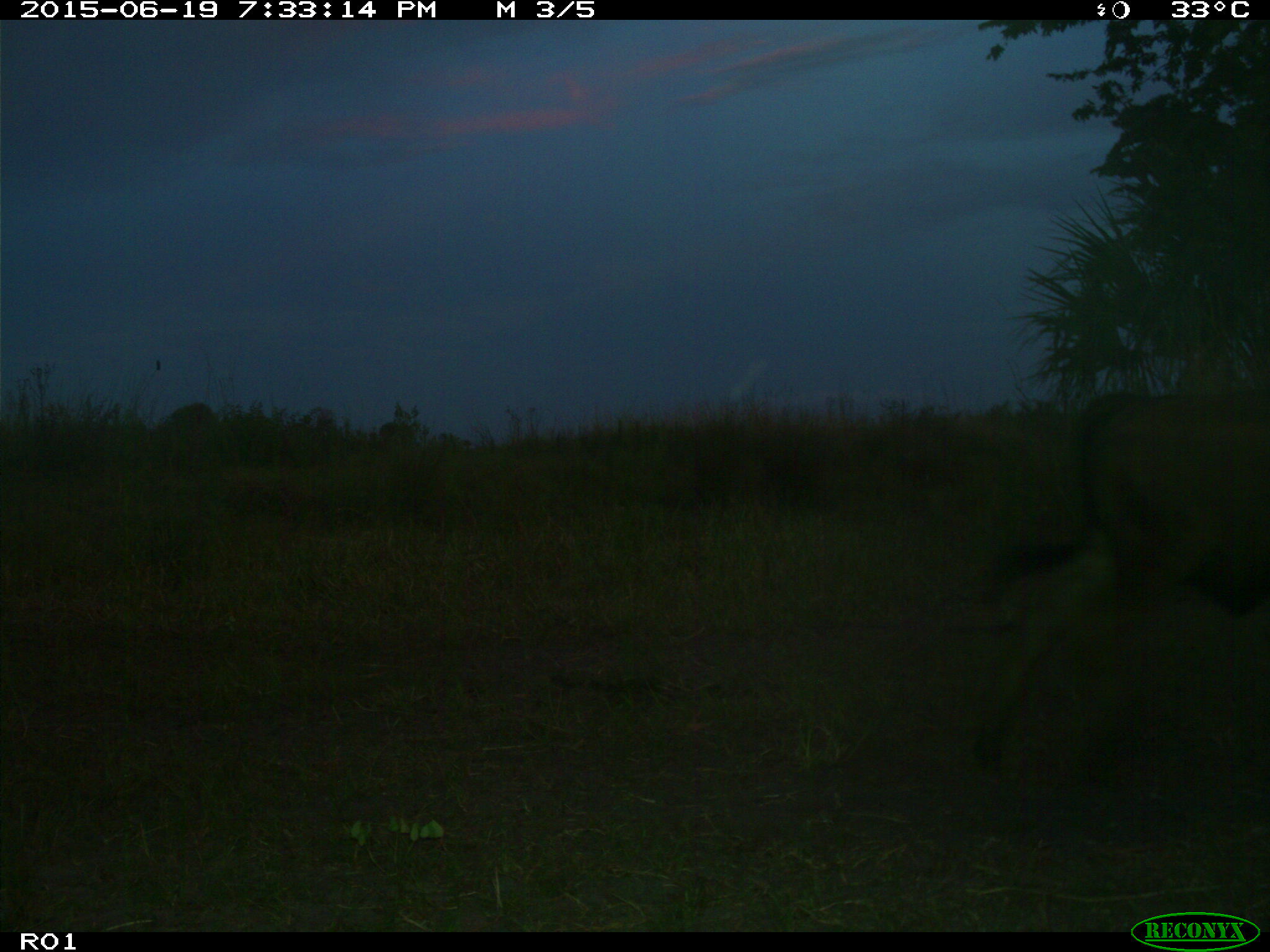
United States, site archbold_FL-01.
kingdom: Animalia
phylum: Chordata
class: Mammalia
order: Artiodactyla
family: Bovidae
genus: Bos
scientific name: Bos taurus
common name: domestic cow